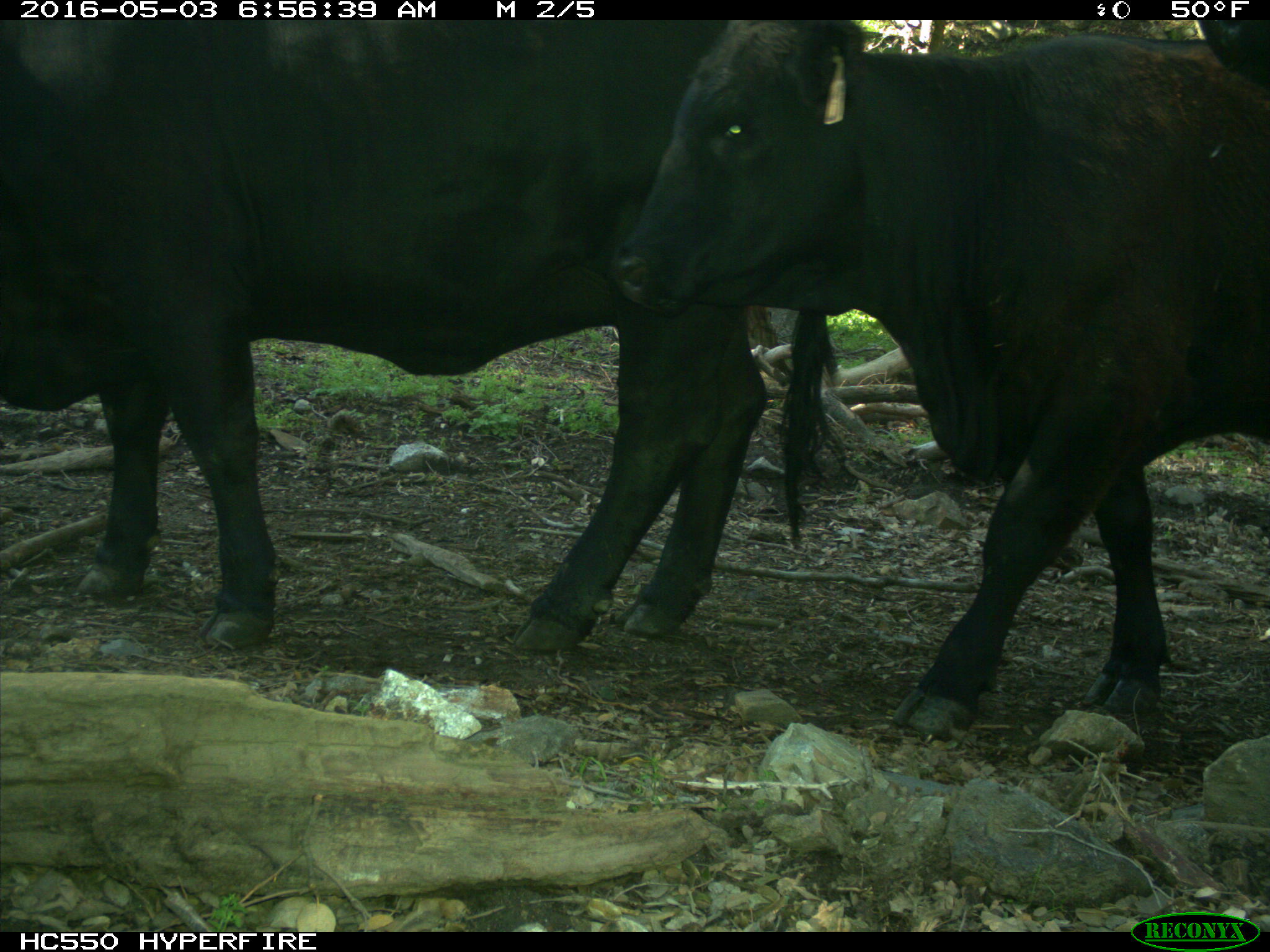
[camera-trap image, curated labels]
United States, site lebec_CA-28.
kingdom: Animalia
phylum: Chordata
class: Mammalia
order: Artiodactyla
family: Bovidae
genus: Bos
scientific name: Bos taurus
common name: domestic cow